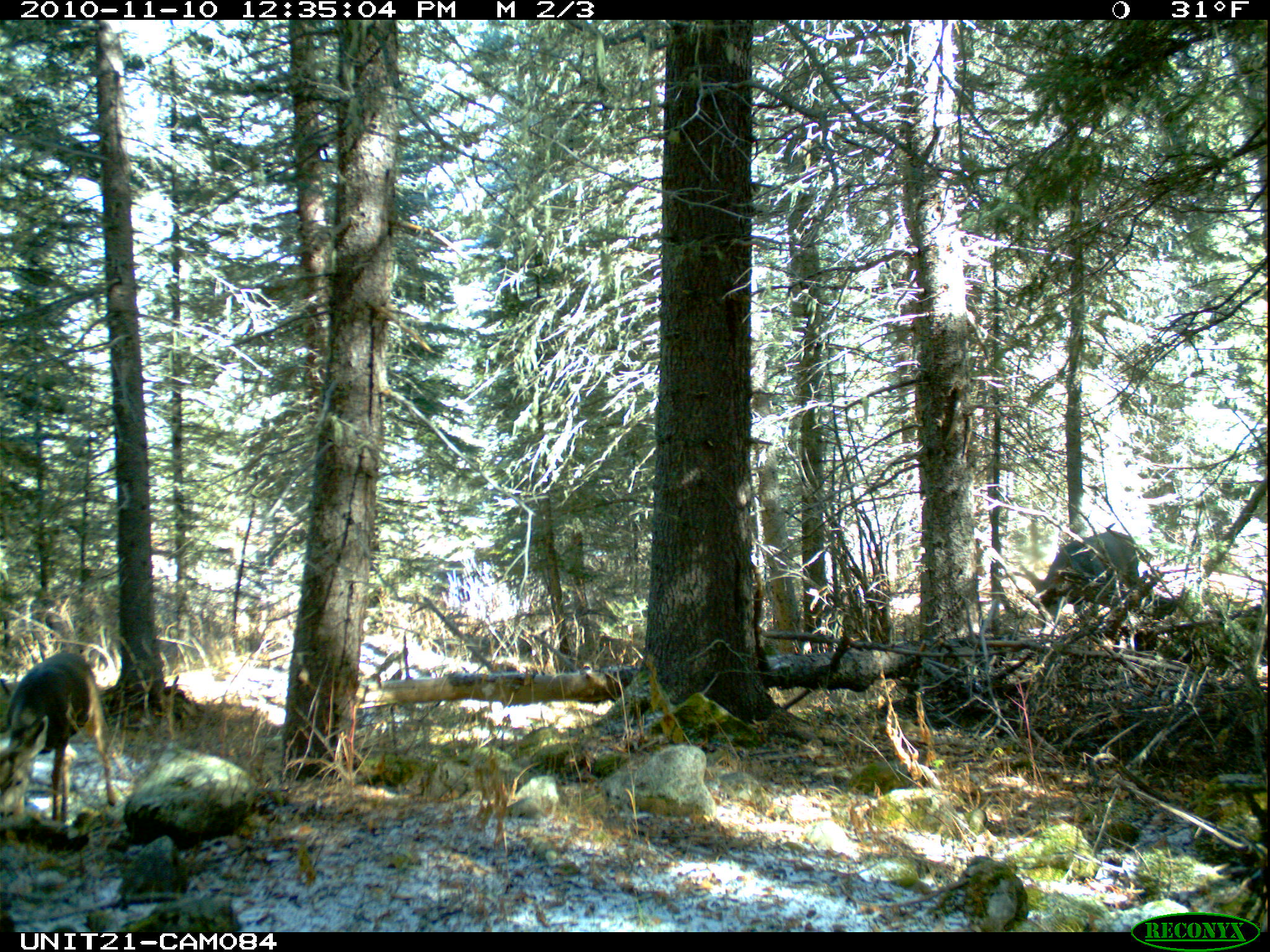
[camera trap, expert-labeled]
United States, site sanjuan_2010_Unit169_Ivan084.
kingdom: Animalia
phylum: Chordata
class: Mammalia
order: Artiodactyla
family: Cervidae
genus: Odocoileus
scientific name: Odocoileus hemionus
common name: mule deer